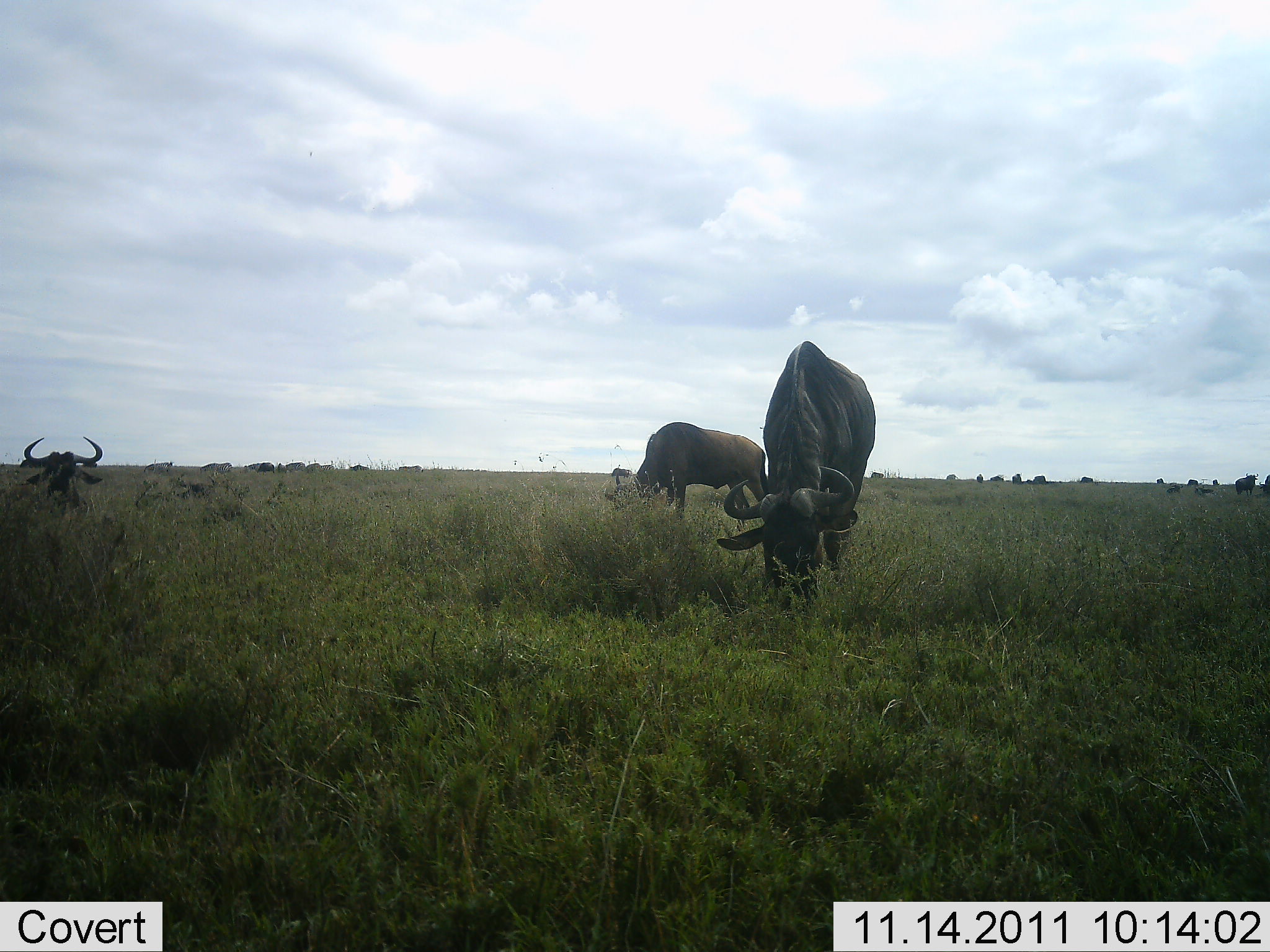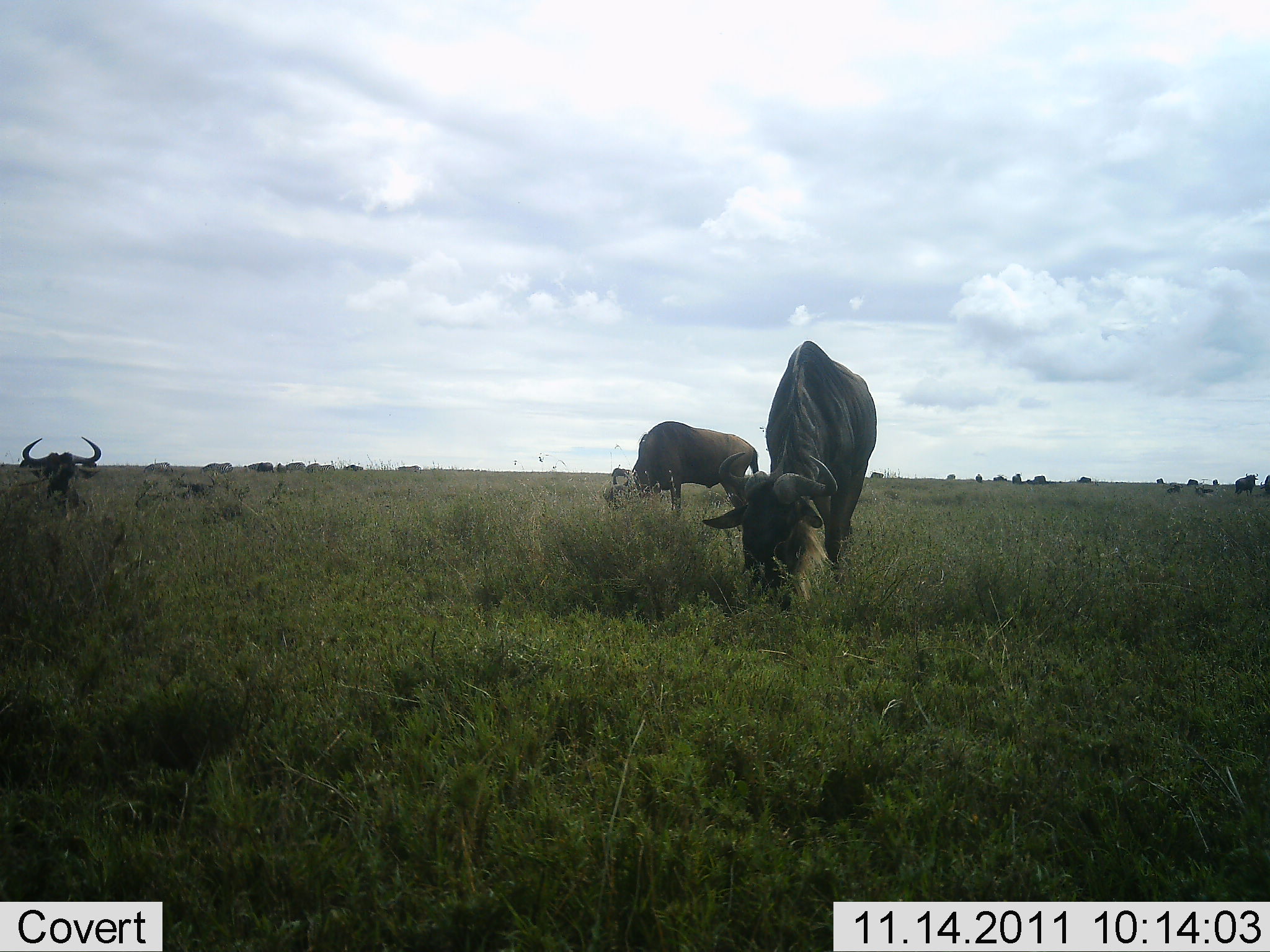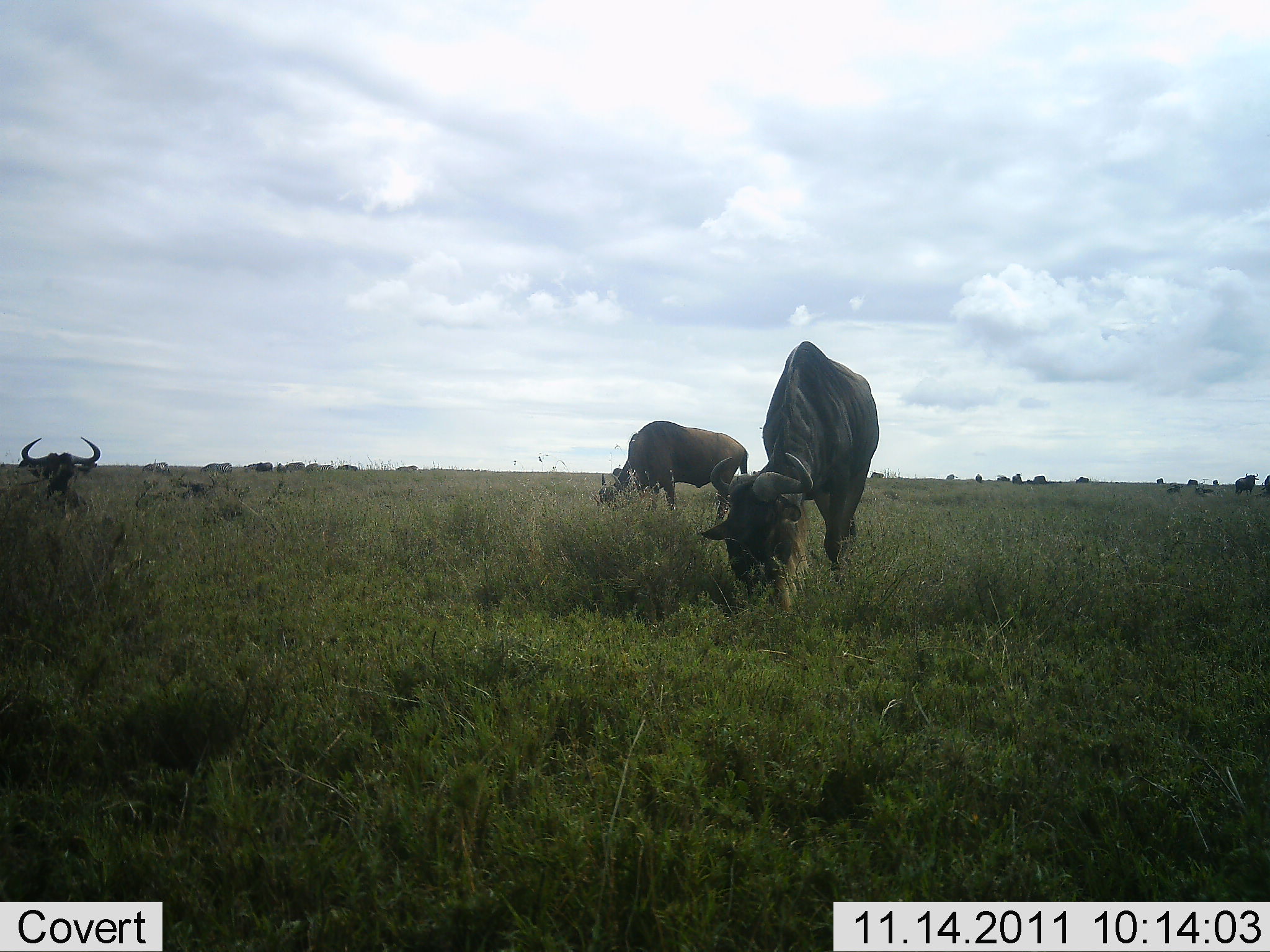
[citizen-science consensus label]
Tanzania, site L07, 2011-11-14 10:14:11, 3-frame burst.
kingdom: Animalia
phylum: Chordata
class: Mammalia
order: Artiodactyla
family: Bovidae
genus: Connochaetes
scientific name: Connochaetes taurinus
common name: blue wildebeest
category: wildebeest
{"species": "wildebeest (blue wildebeest) (Connochaetes taurinus)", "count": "11-50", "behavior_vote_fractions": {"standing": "20%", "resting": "30%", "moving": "0%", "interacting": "0%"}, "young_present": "0%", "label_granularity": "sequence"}